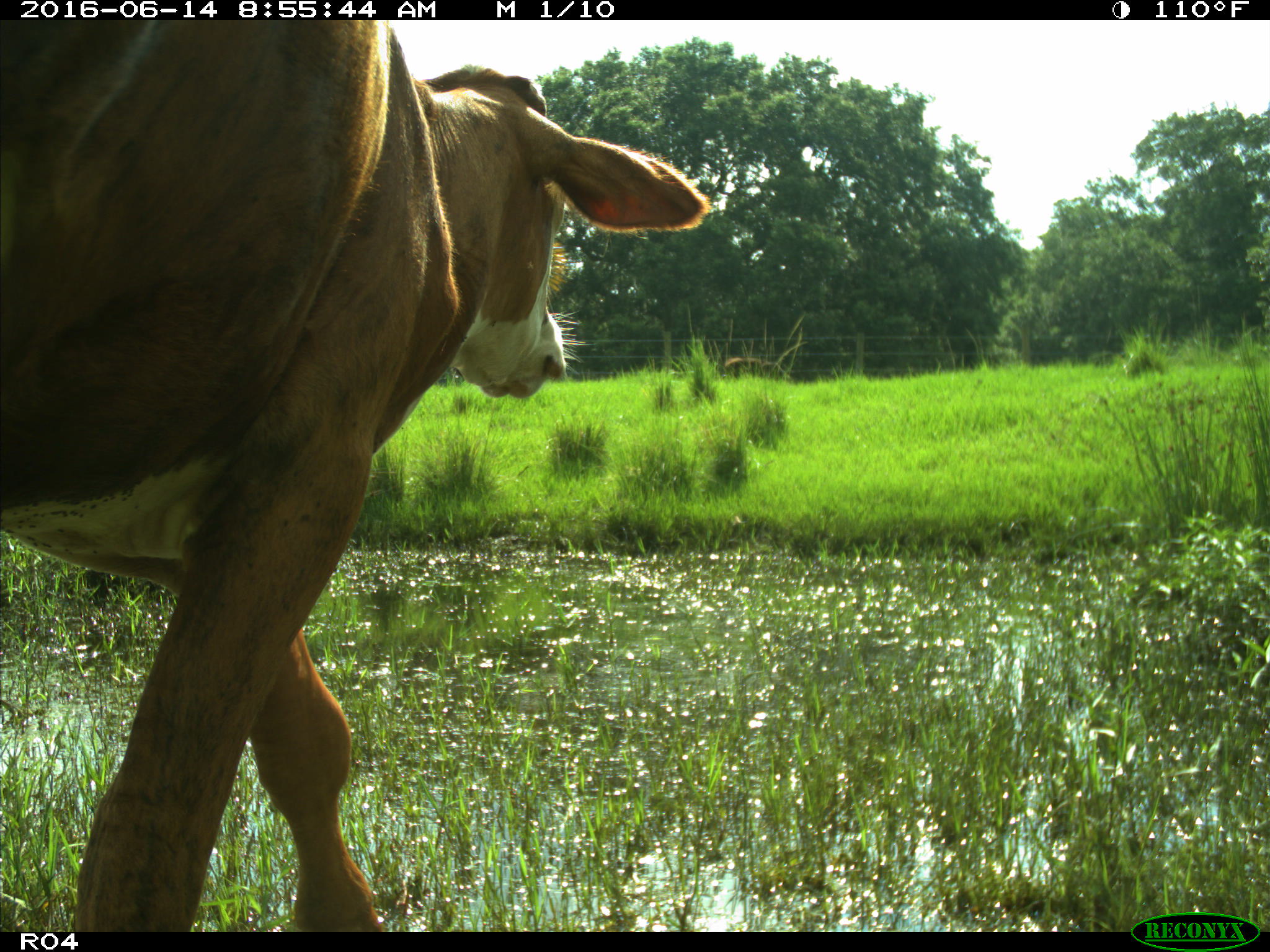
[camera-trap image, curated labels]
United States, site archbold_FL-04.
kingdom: Animalia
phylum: Chordata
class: Mammalia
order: Artiodactyla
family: Bovidae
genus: Bos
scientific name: Bos taurus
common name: domestic cow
Bos taurus (domestic cow).